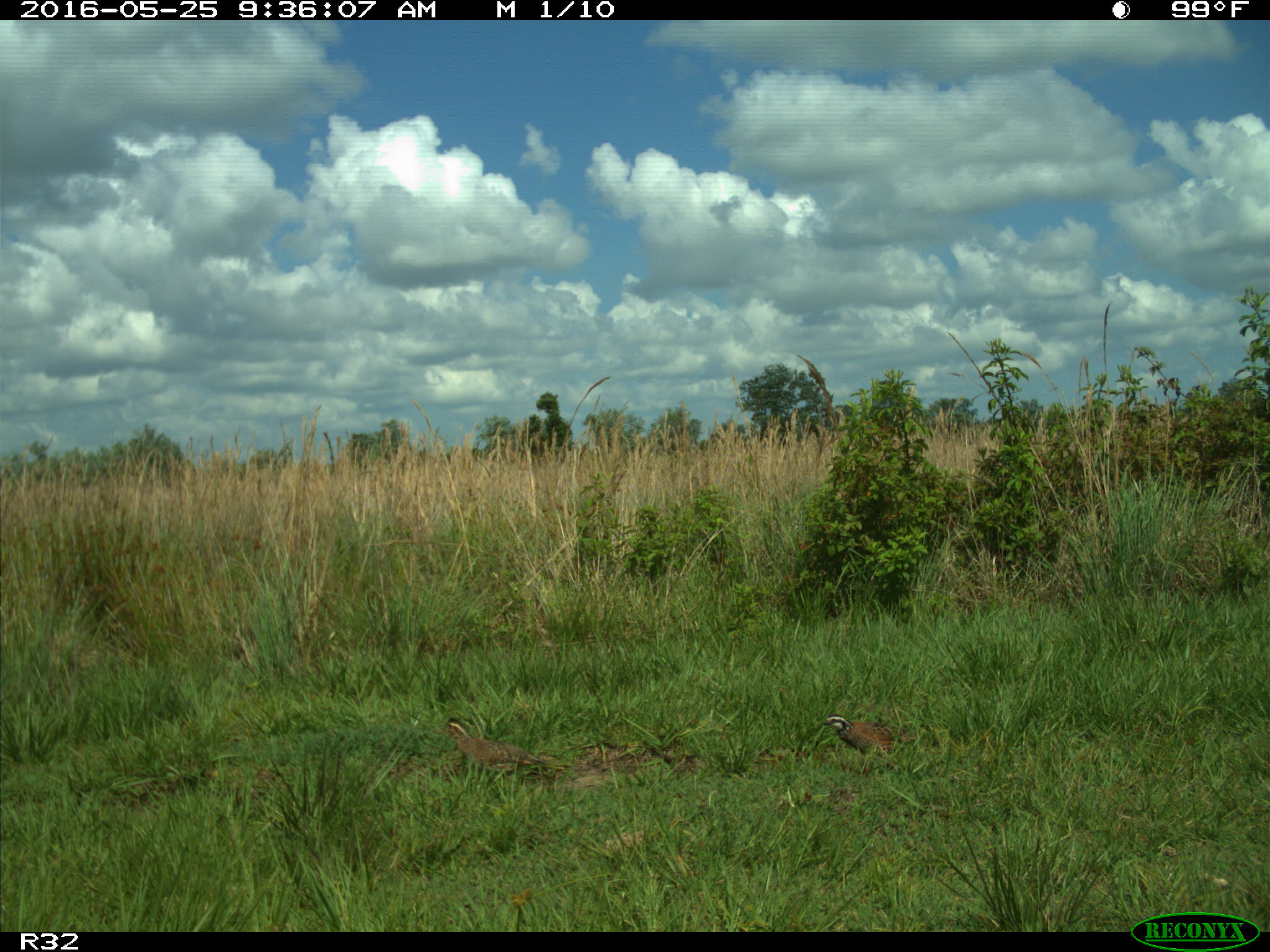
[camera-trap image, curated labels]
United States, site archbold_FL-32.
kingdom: Animalia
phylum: Chordata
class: Aves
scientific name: Aves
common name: birds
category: unidentified bird